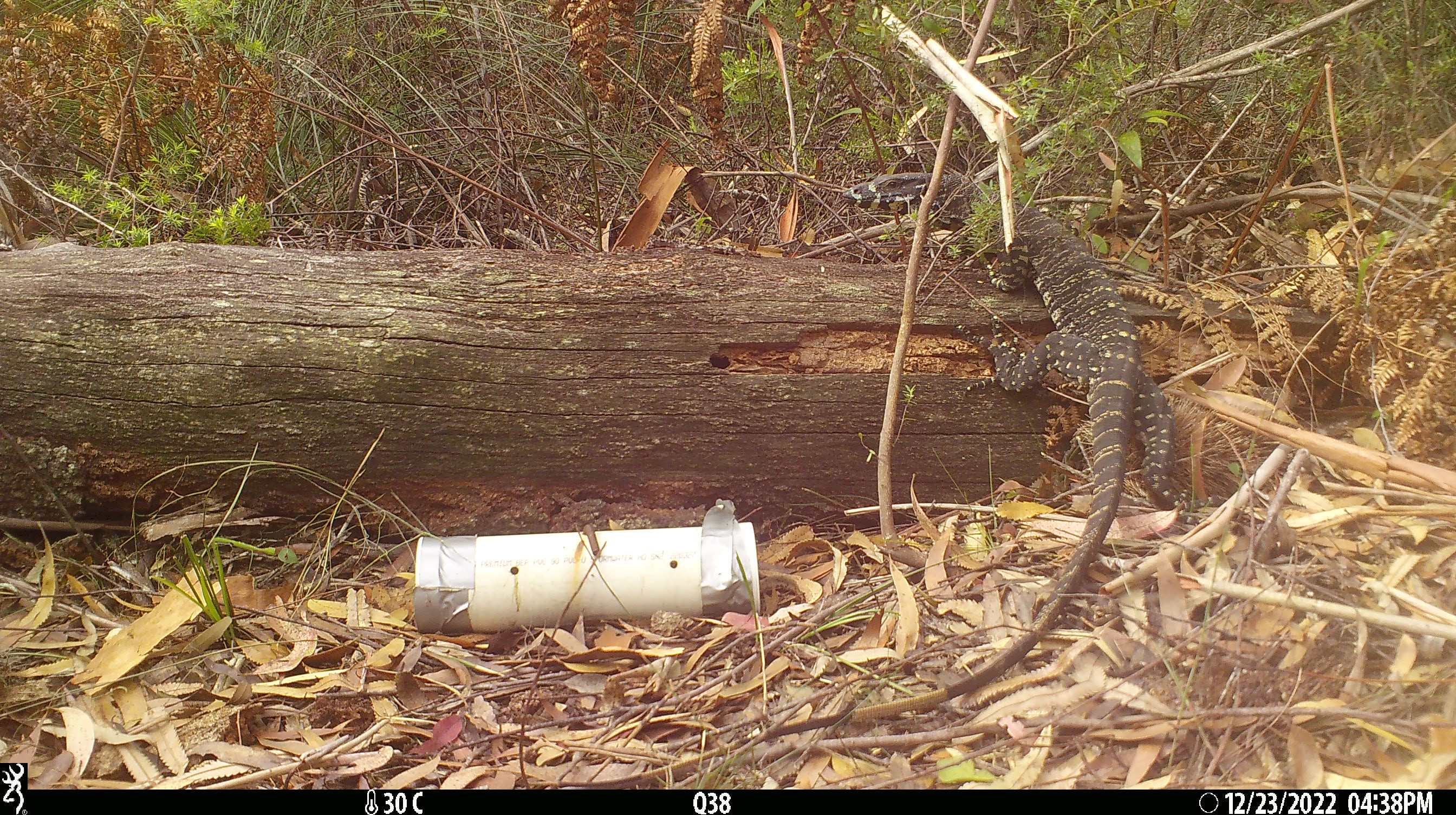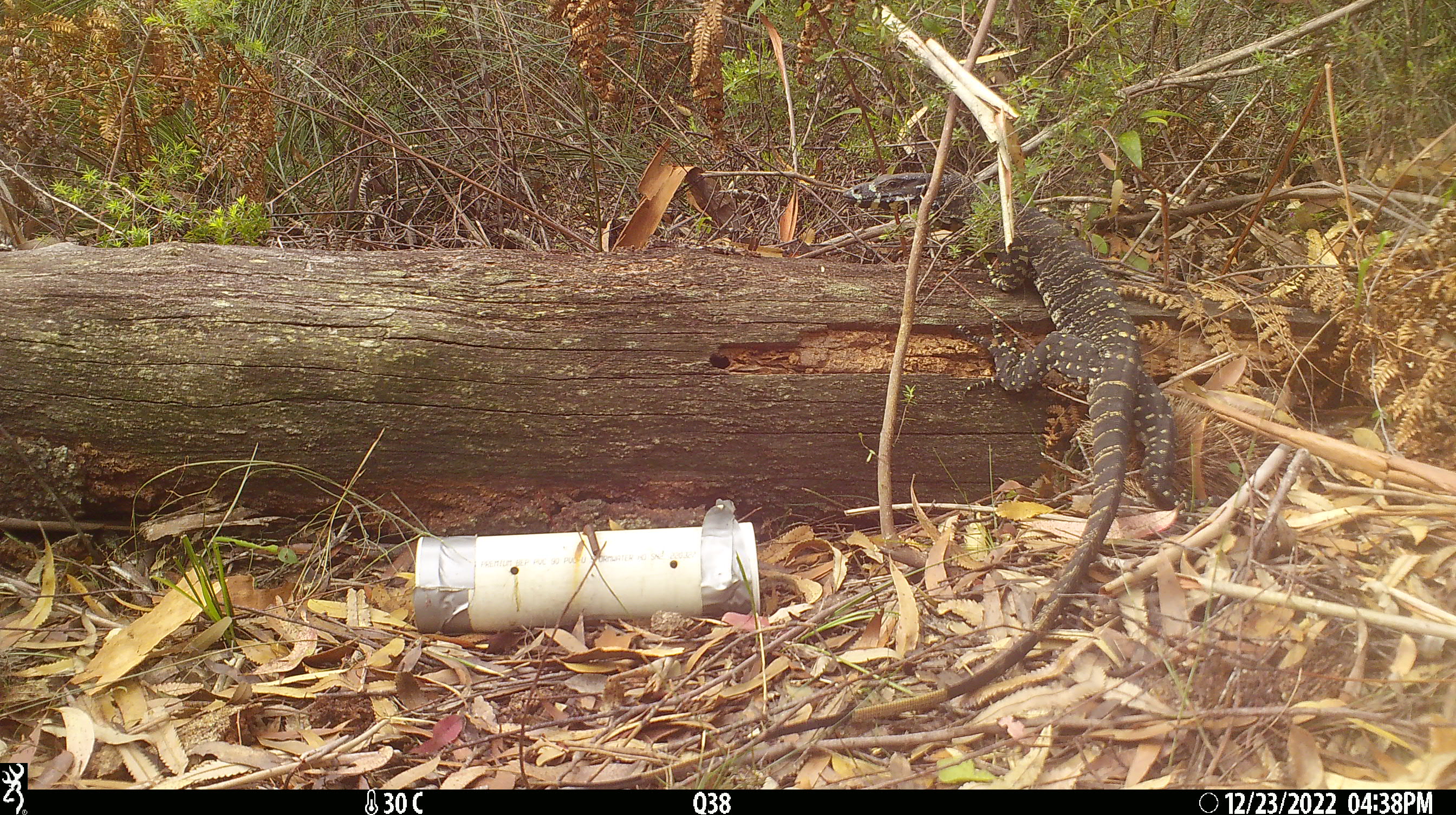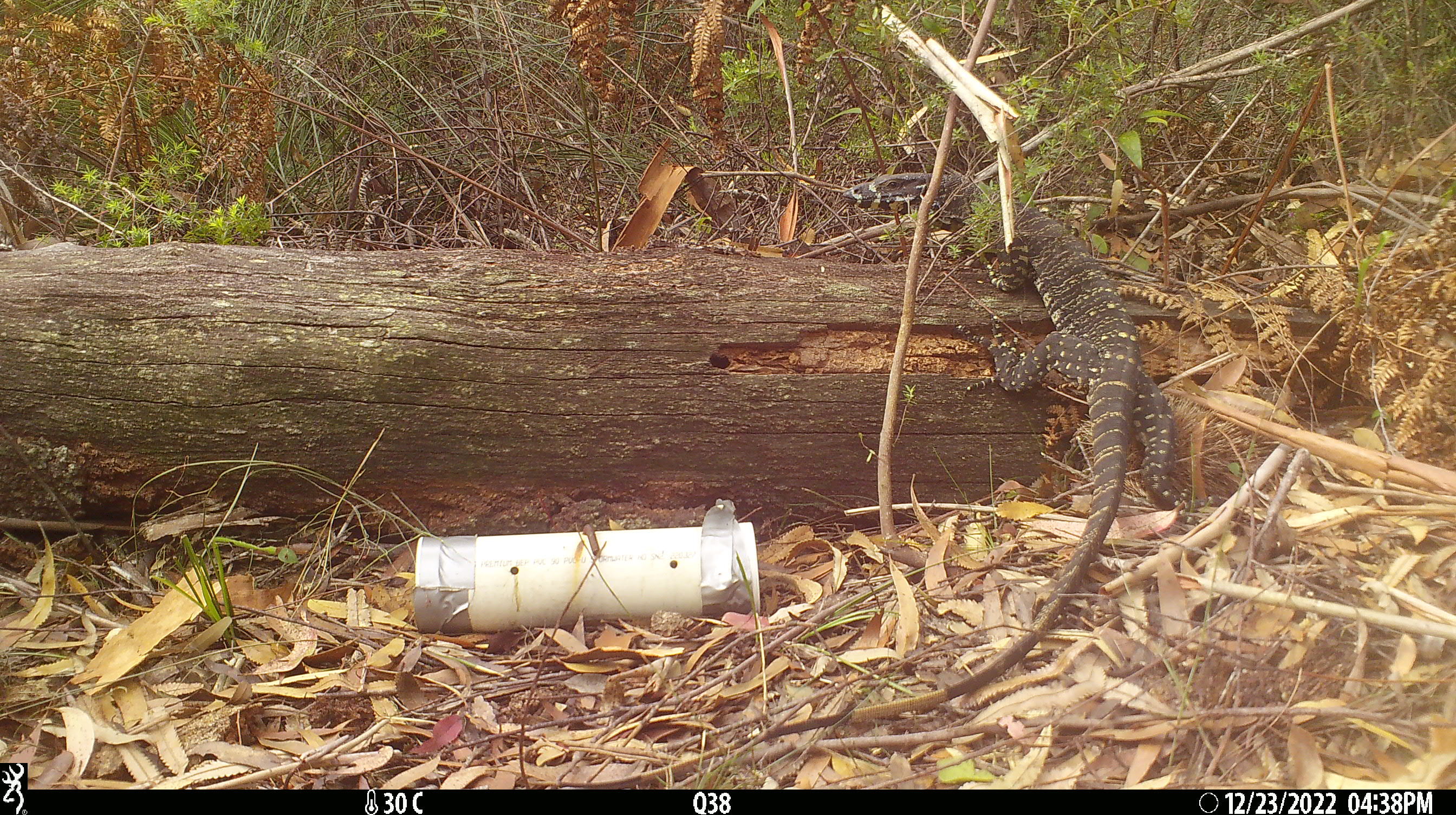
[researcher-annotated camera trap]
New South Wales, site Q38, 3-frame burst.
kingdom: Animalia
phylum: Chordata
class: Reptilia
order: Squamata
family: Varanidae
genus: Varanus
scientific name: Varanus varius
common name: lace monitor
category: goanna